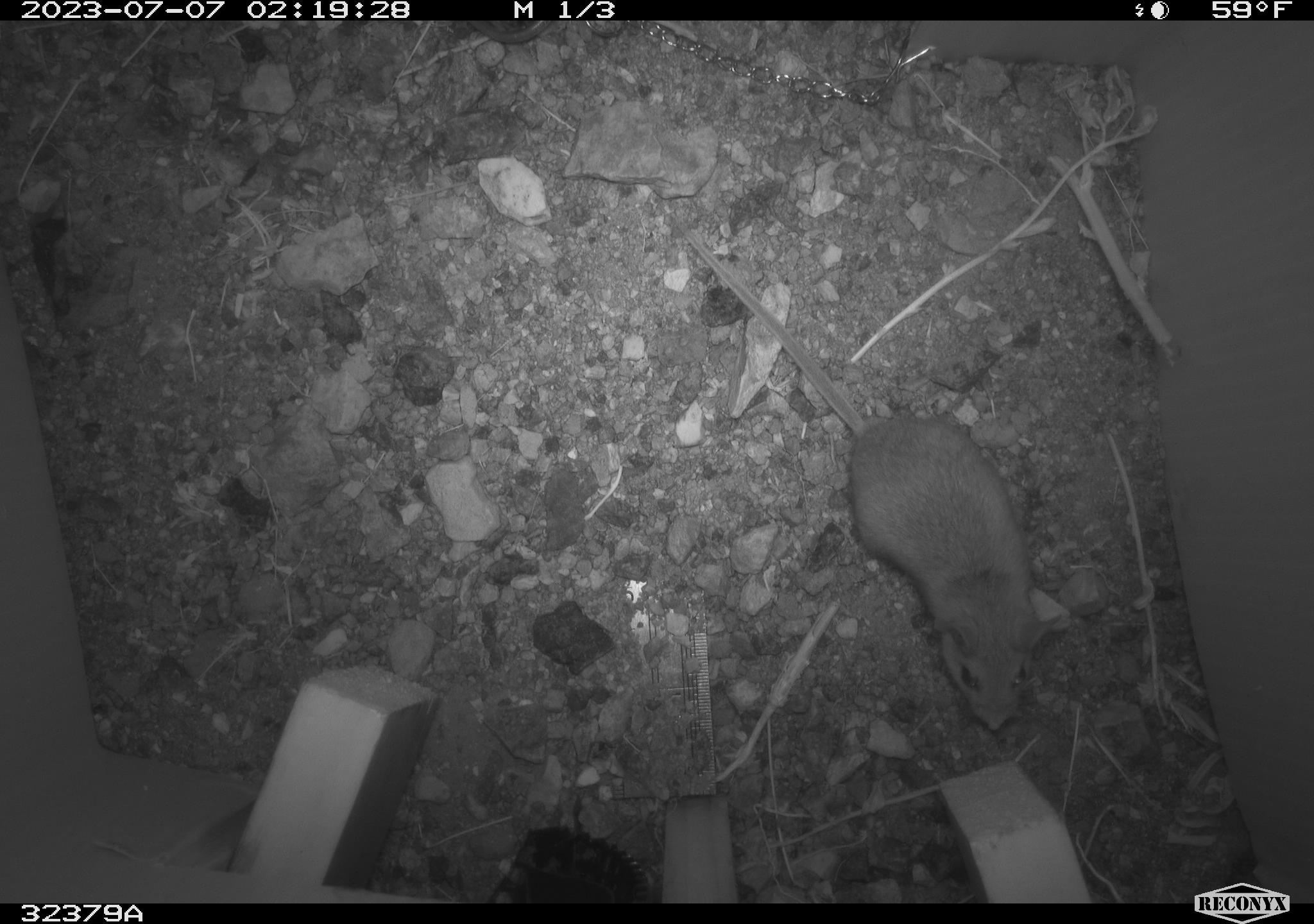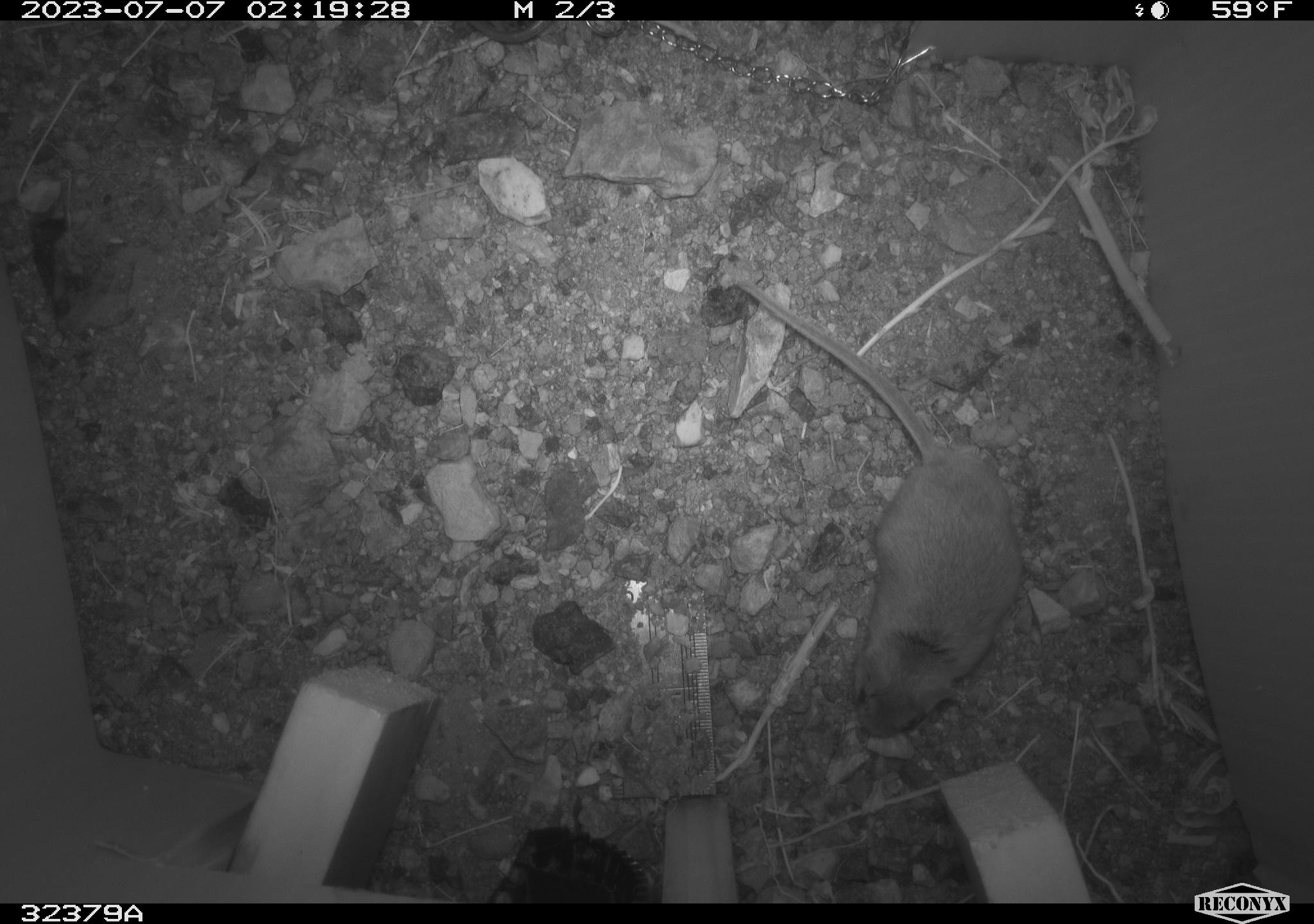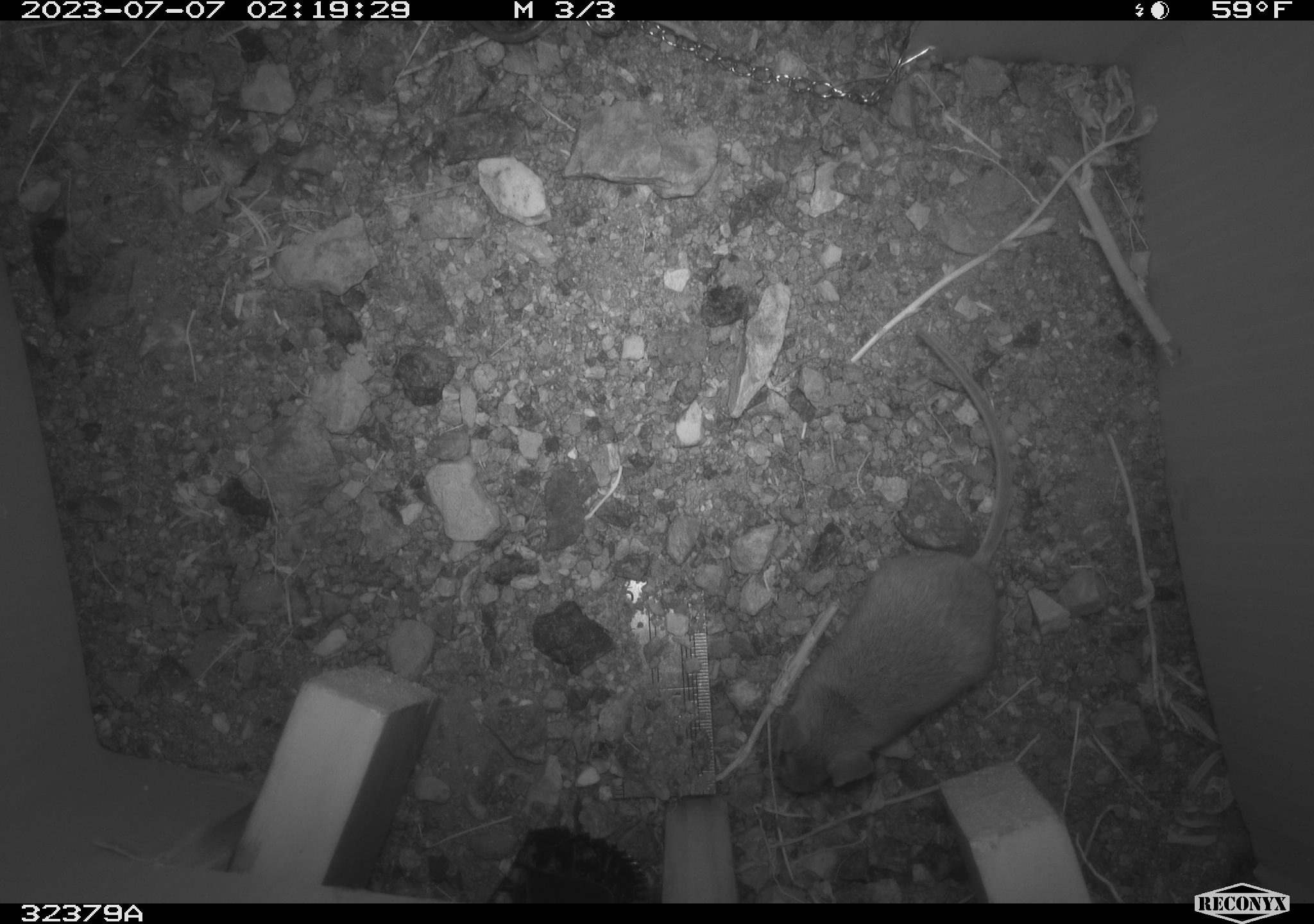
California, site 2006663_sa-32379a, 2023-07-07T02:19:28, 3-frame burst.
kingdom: Animalia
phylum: Chordata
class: Mammalia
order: Rodentia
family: Cricetidae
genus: Peromyscus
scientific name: Peromyscus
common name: deer mice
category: peromyscus species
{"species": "peromyscus species (deer mice) (Peromyscus)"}